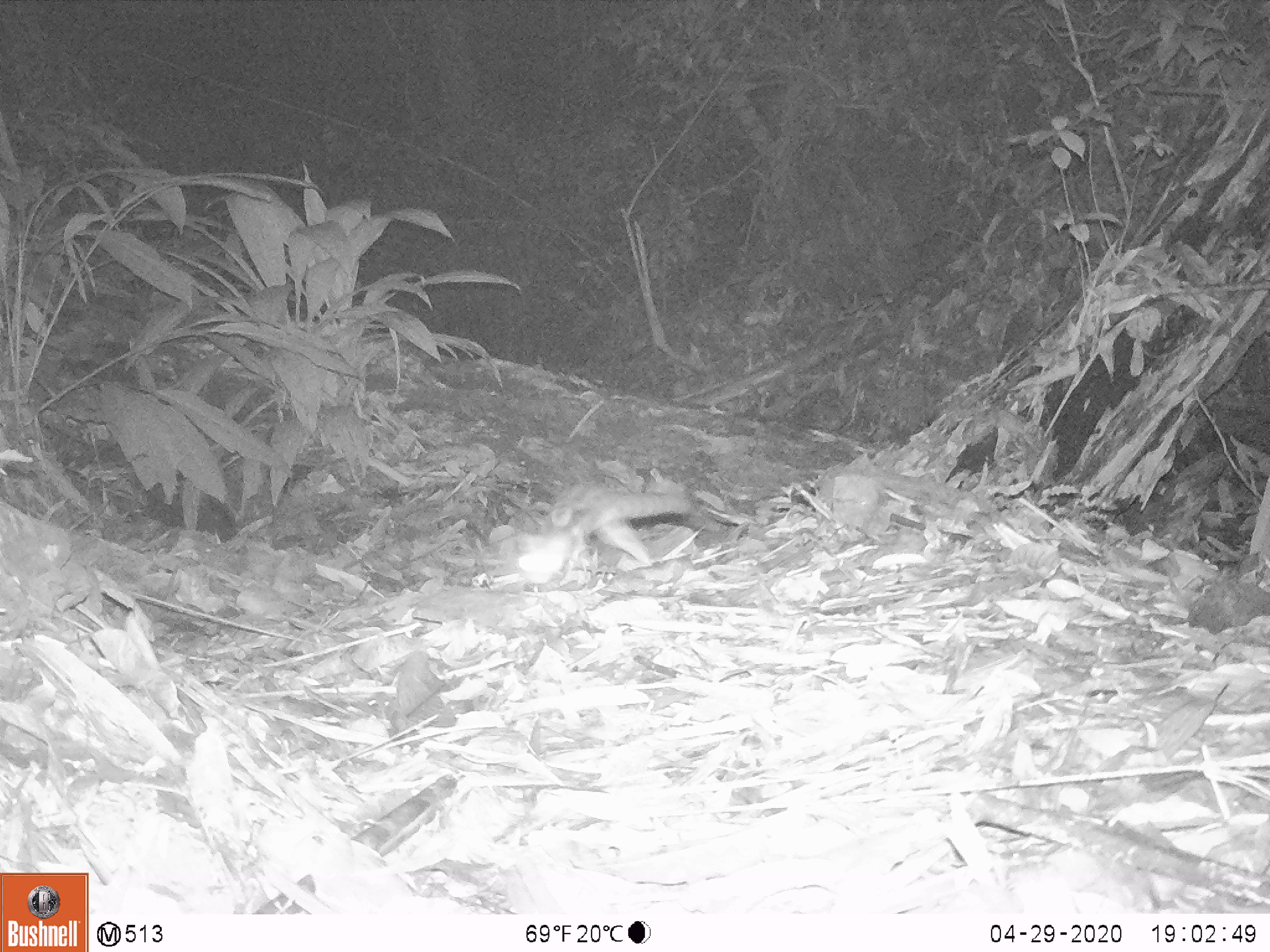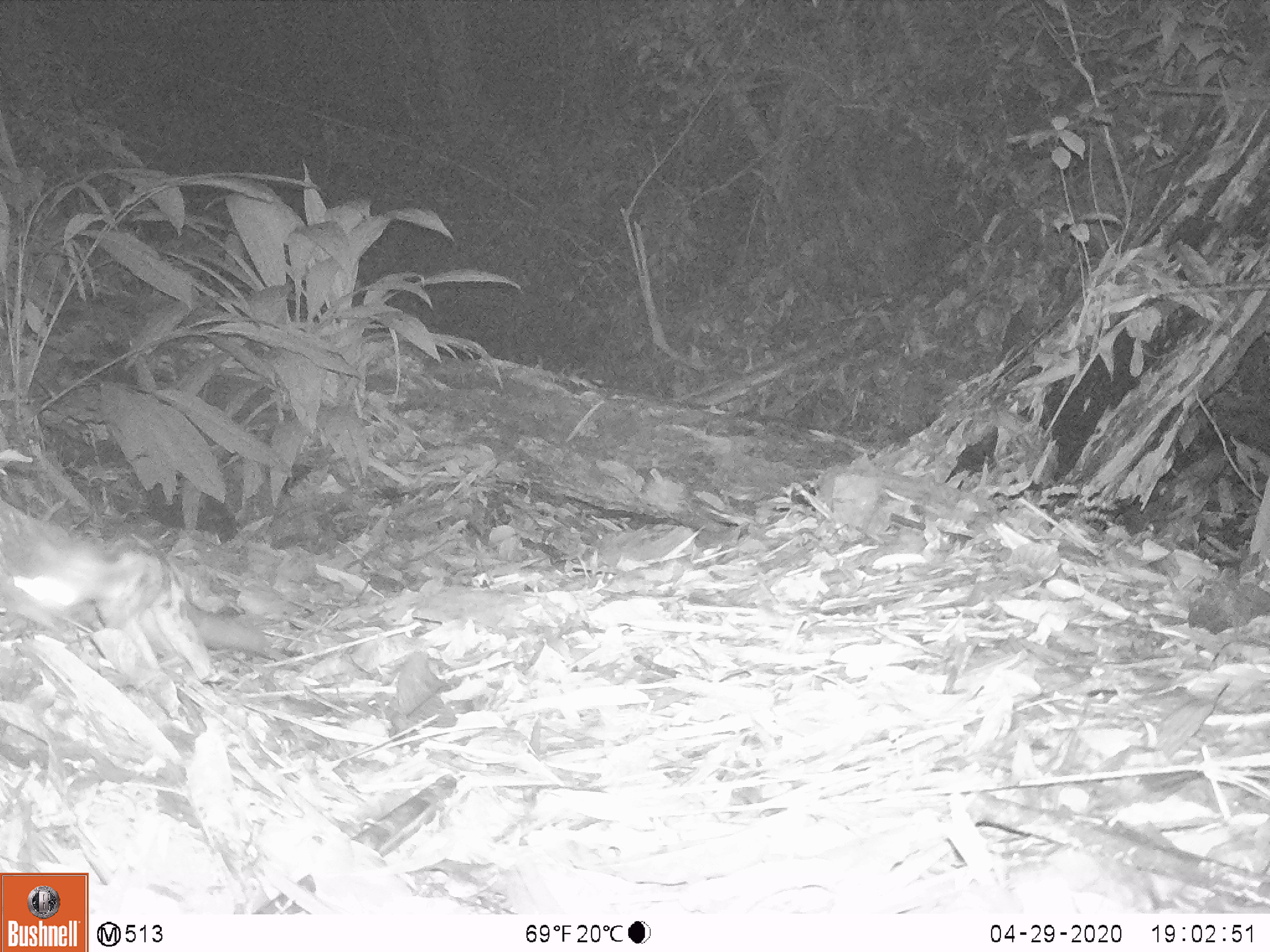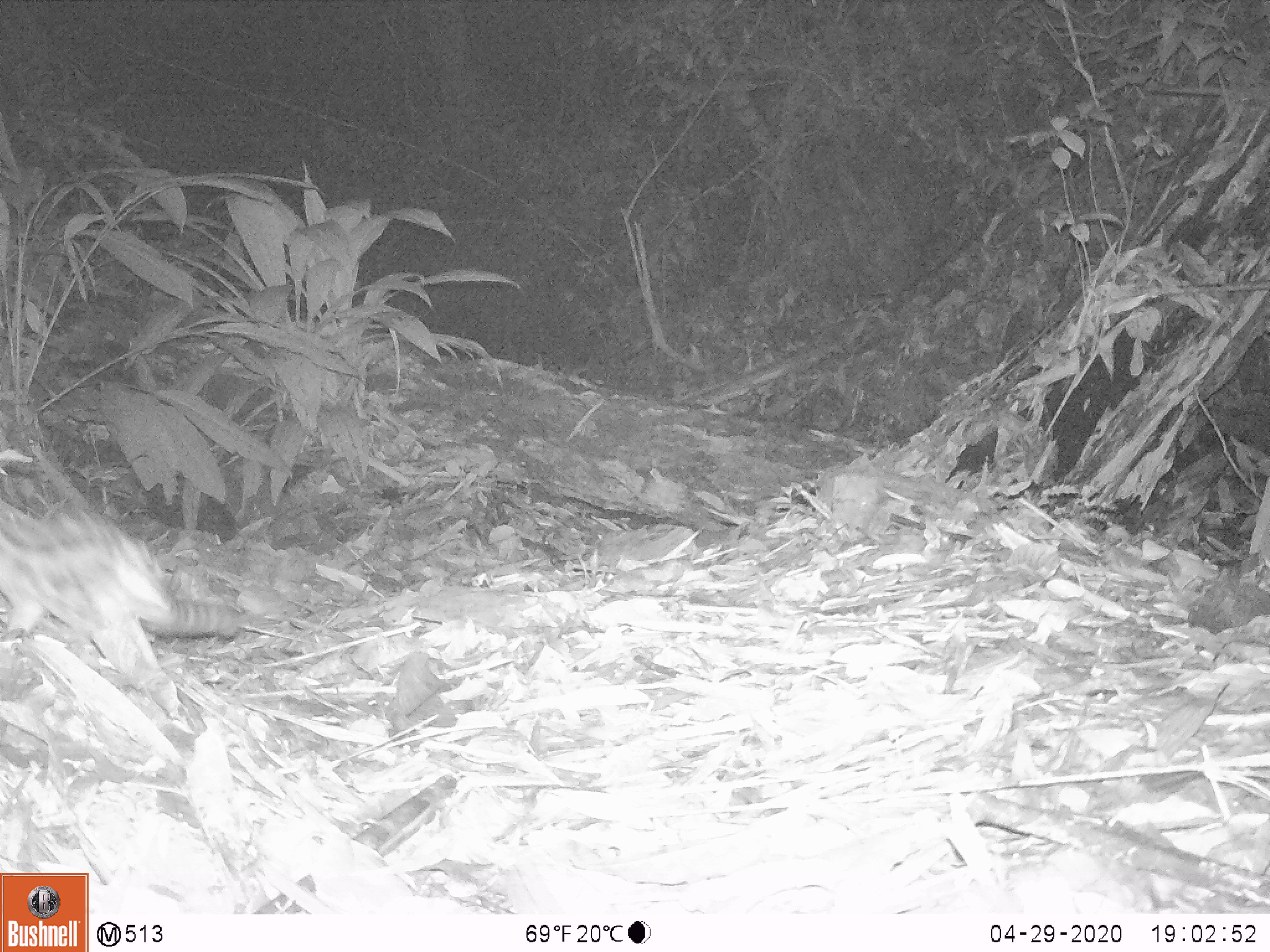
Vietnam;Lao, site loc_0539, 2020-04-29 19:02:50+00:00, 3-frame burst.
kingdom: Animalia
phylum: Chordata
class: Mammalia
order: Carnivora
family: Prionodontidae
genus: Prionodon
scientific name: Prionodon pardicolor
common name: spotted linsang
Spotted linsang (Prionodon pardicolor). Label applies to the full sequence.